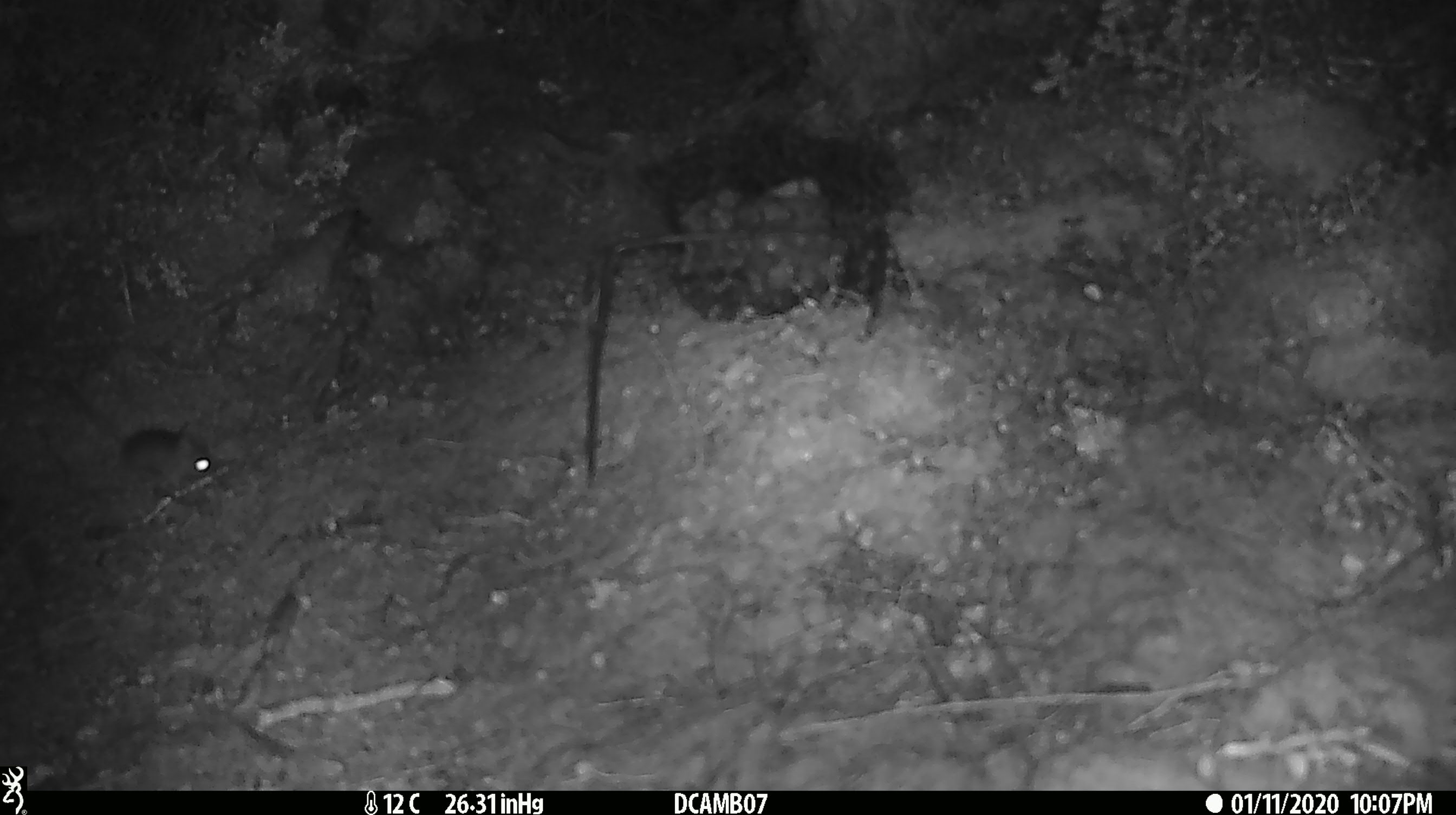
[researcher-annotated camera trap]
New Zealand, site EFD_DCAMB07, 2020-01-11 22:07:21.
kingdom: Animalia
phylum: Chordata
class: Mammalia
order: Rodentia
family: Muridae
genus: Mus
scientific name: Mus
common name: mouse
Mouse (Mus).